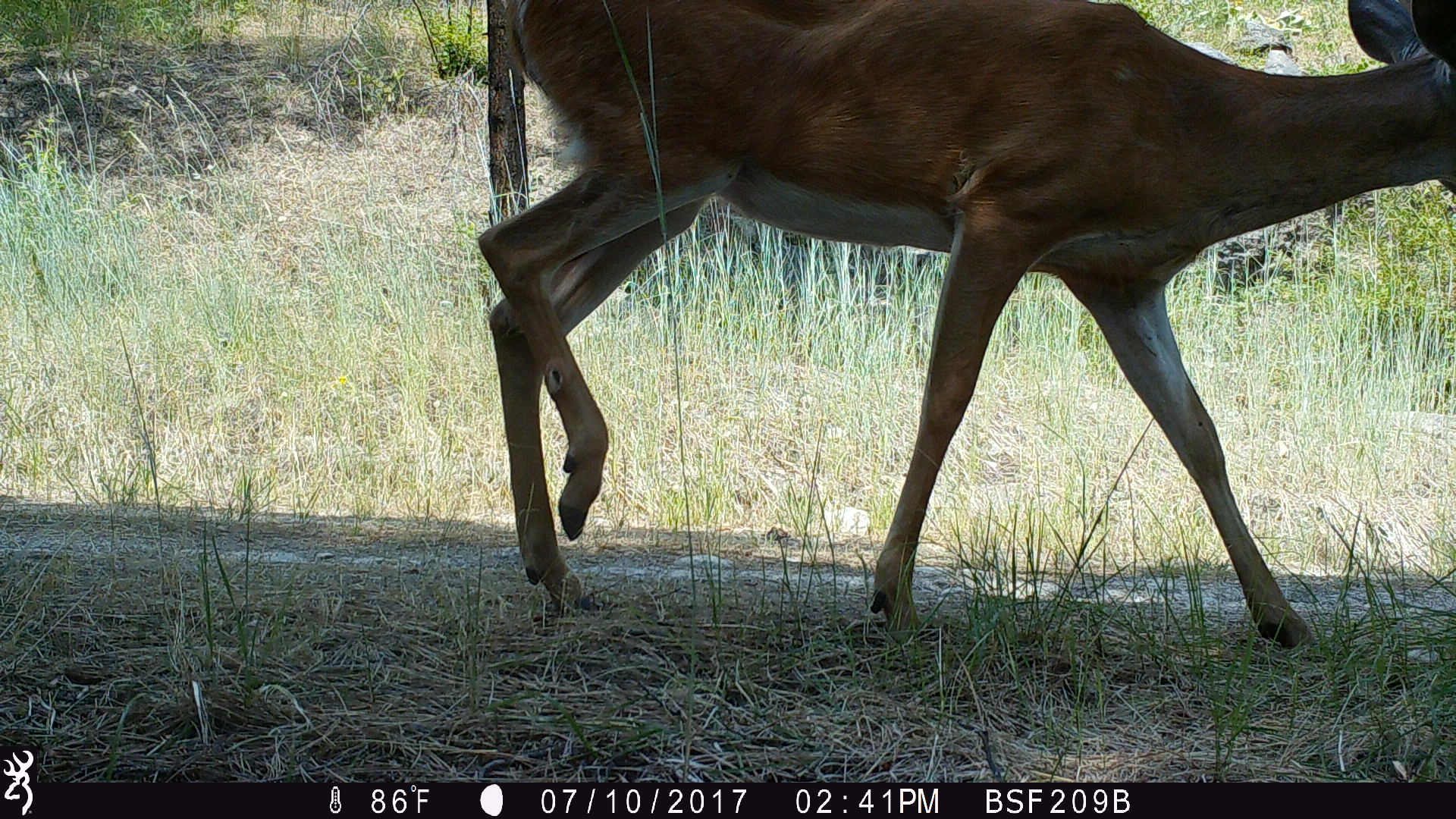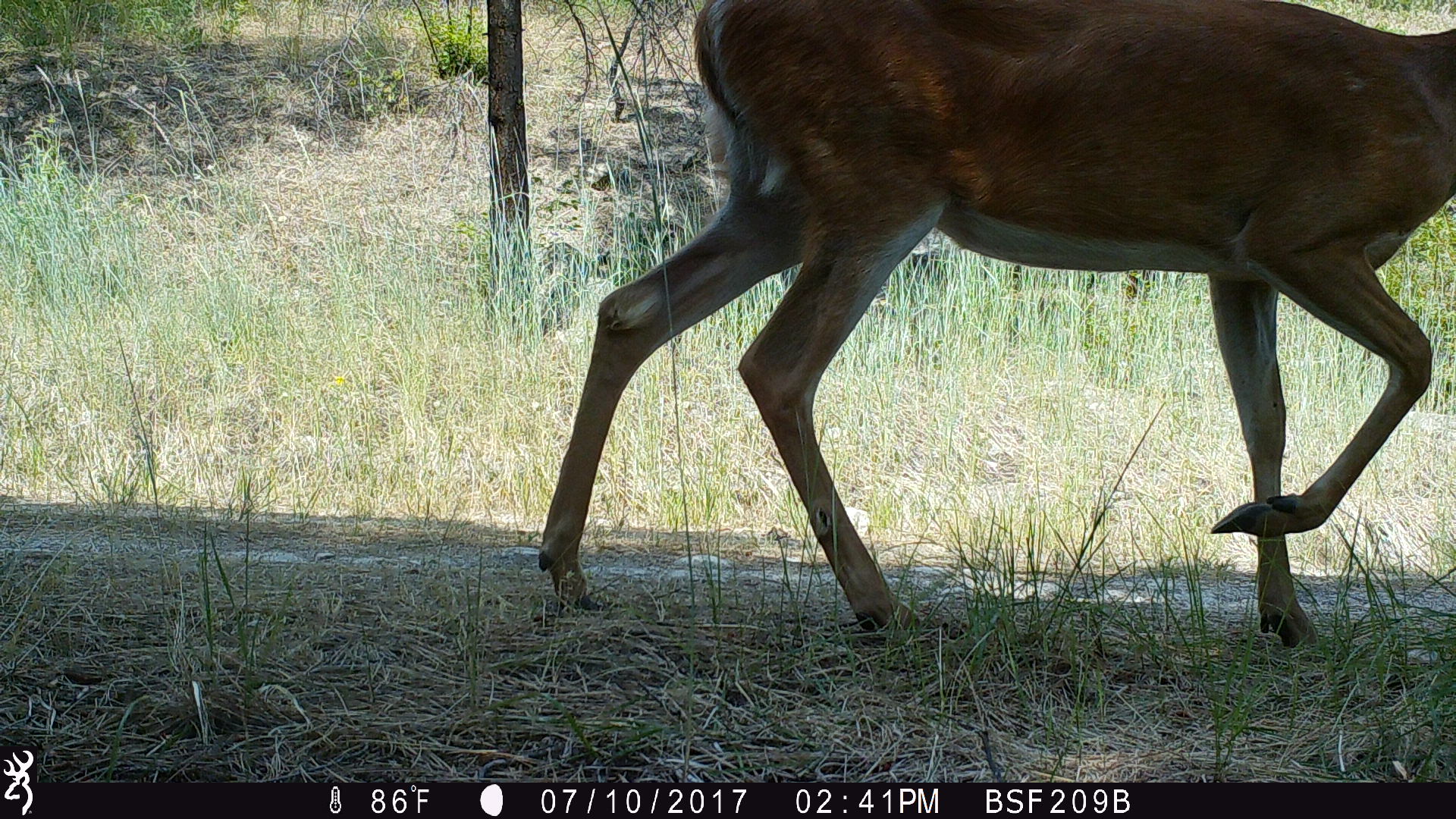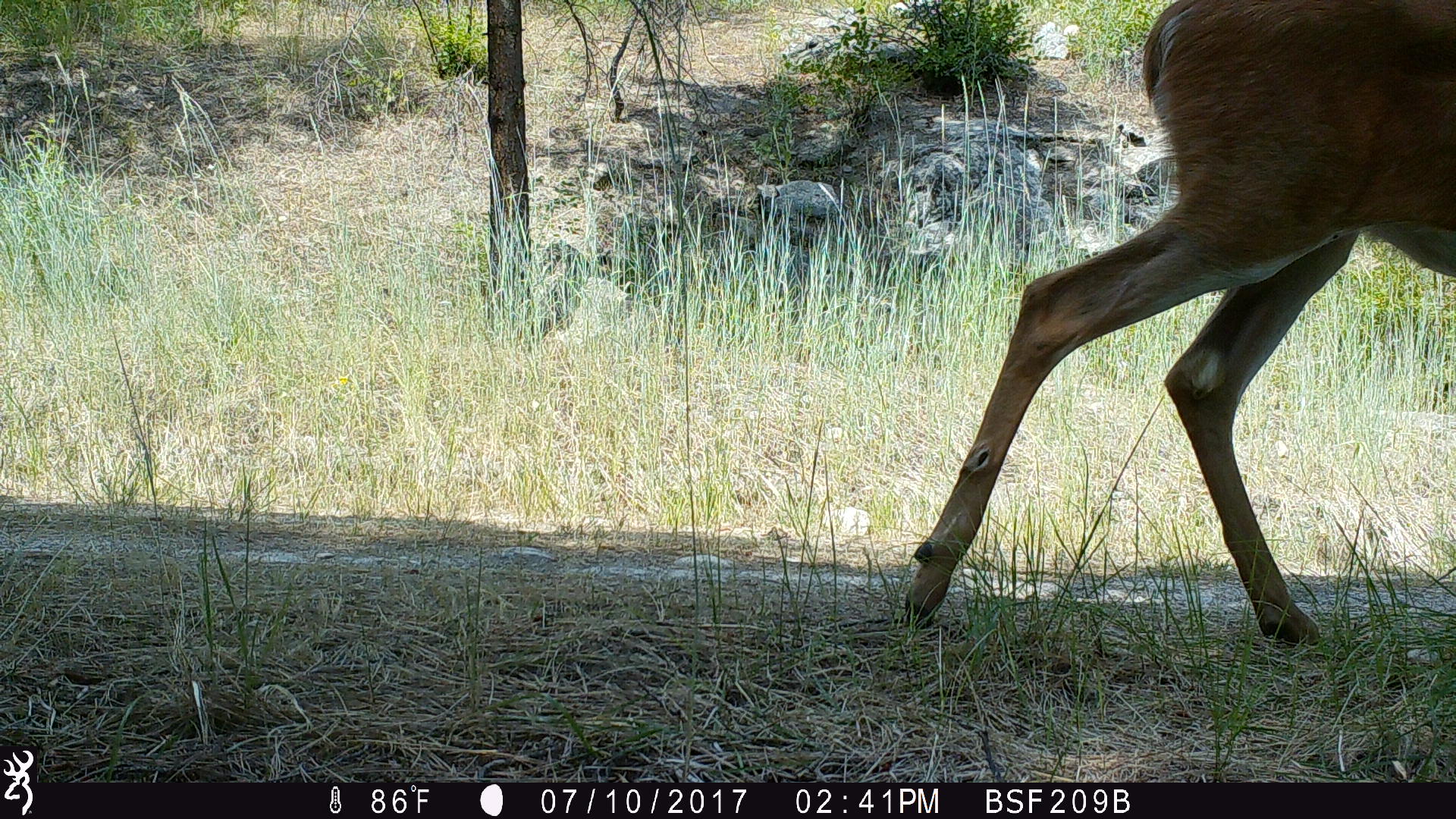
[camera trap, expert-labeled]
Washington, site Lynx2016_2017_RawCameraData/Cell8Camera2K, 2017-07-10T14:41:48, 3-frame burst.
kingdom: Animalia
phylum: Chordata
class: Mammalia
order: Artiodactyla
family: Cervidae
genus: Odocoileus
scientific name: Odocoileus virginianus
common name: white-tailed deer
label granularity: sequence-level